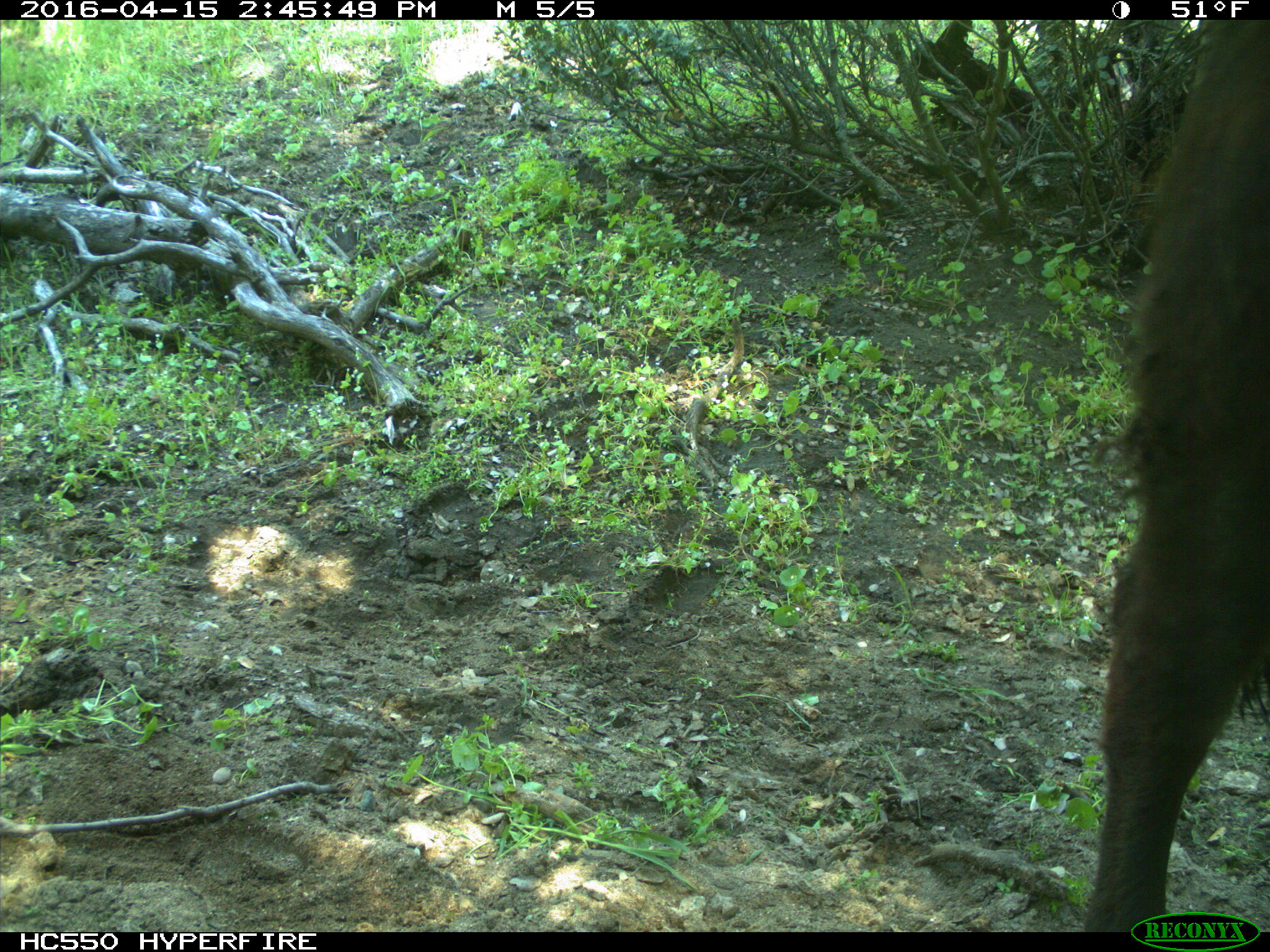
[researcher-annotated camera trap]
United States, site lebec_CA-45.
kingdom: Animalia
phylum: Chordata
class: Mammalia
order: Artiodactyla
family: Bovidae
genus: Bos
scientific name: Bos taurus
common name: domestic cow